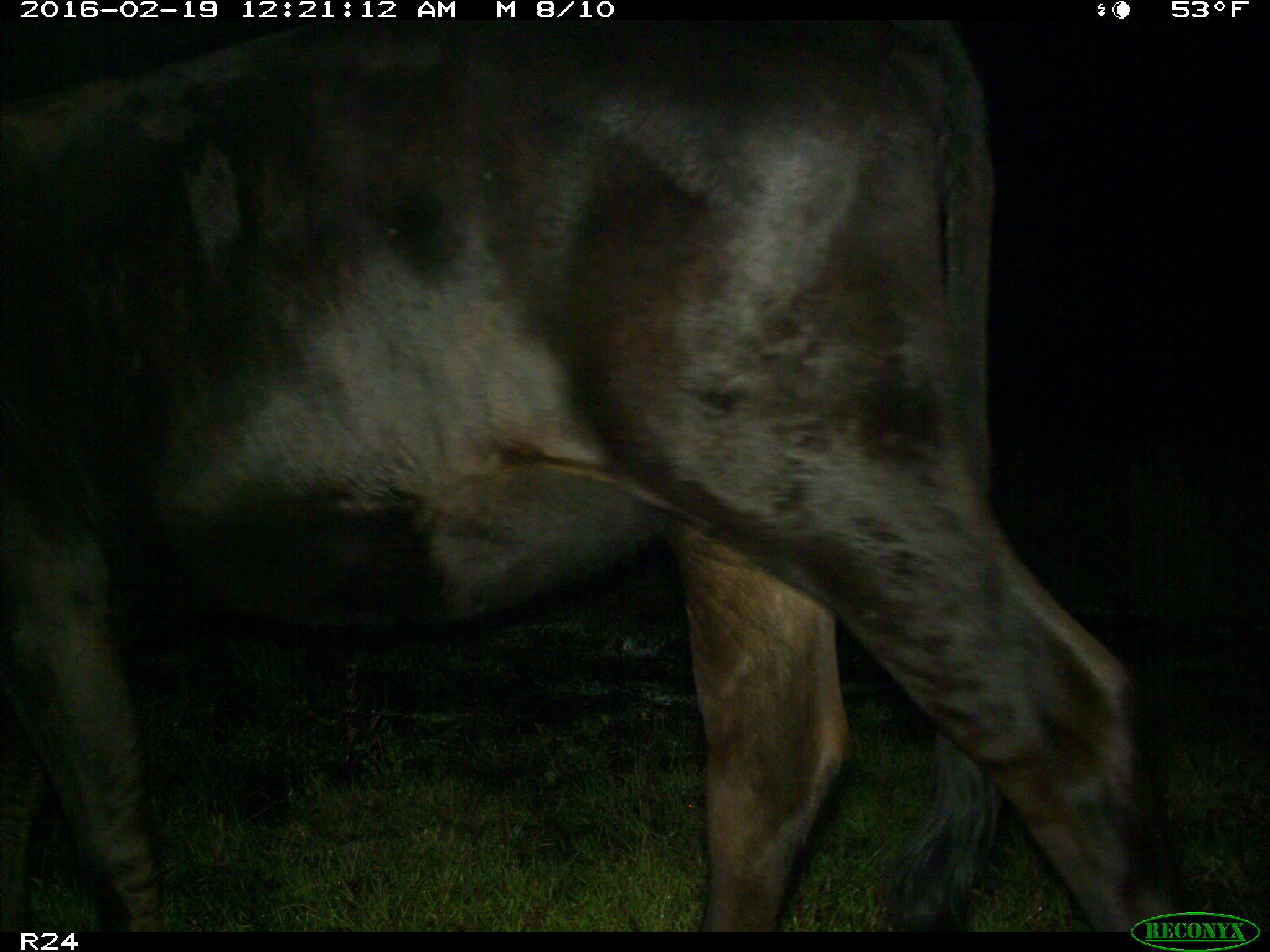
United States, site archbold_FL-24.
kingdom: Animalia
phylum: Chordata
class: Mammalia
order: Artiodactyla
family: Bovidae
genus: Bos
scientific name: Bos taurus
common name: domestic cow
Bos taurus (domestic cow).